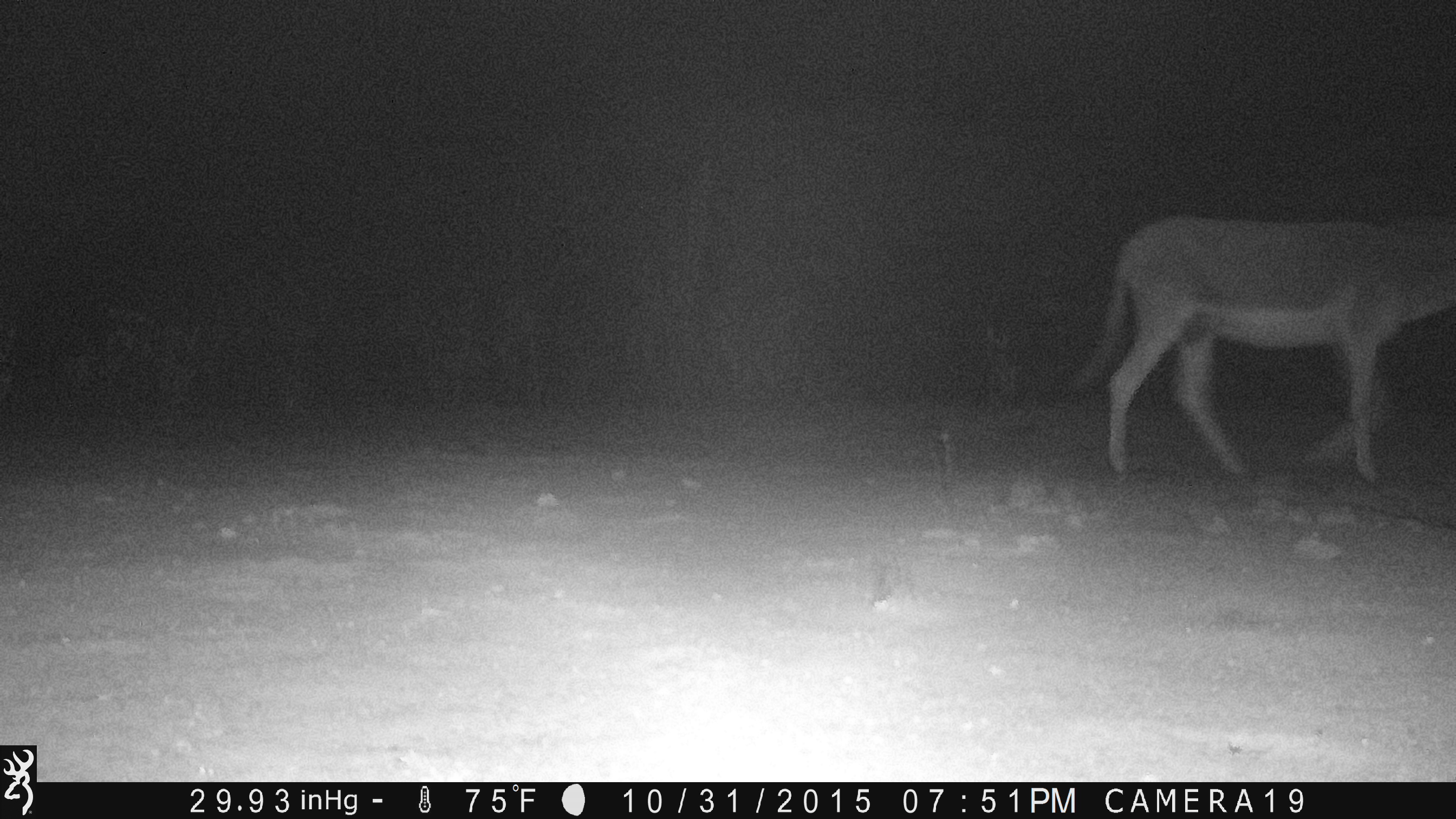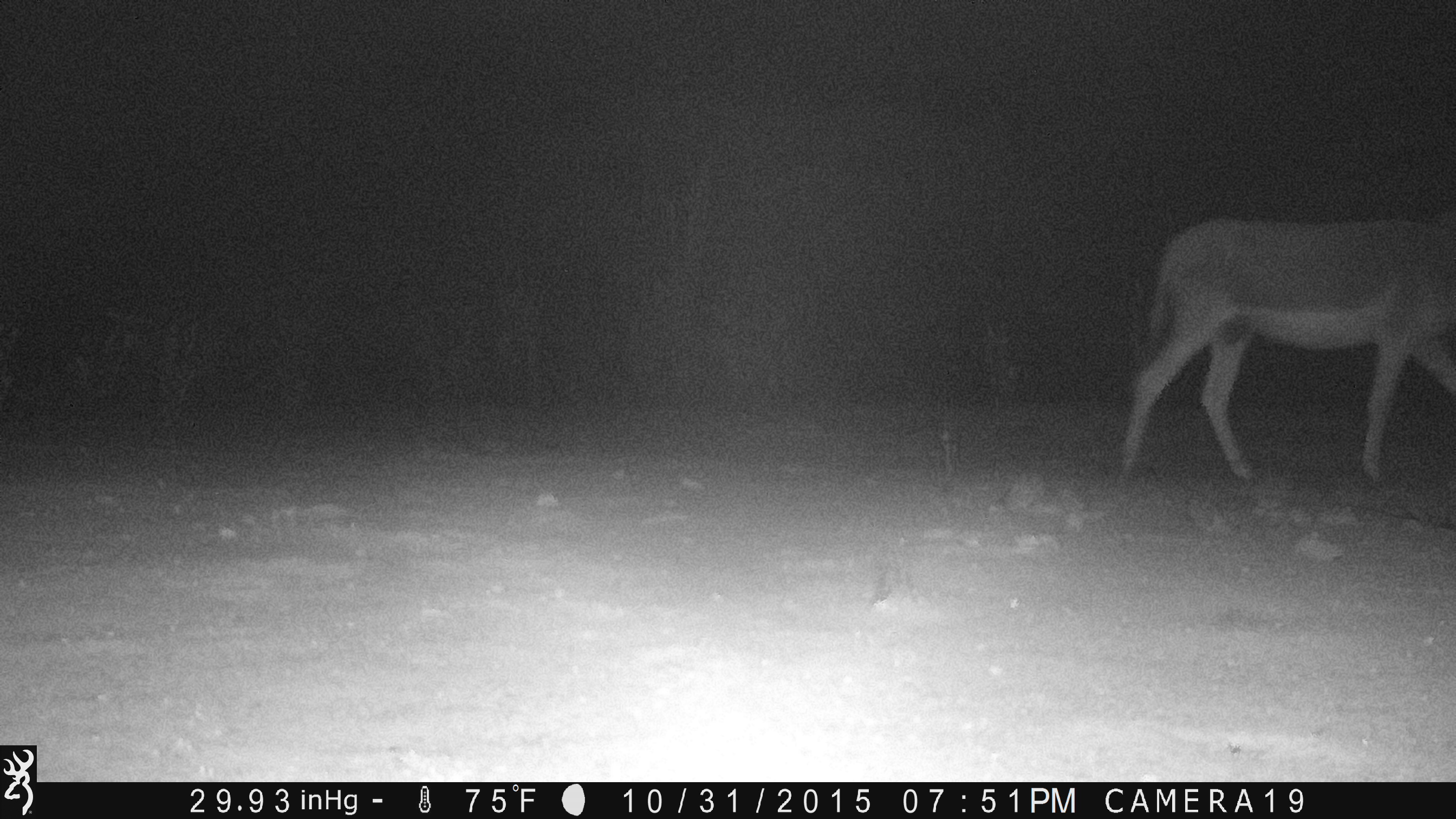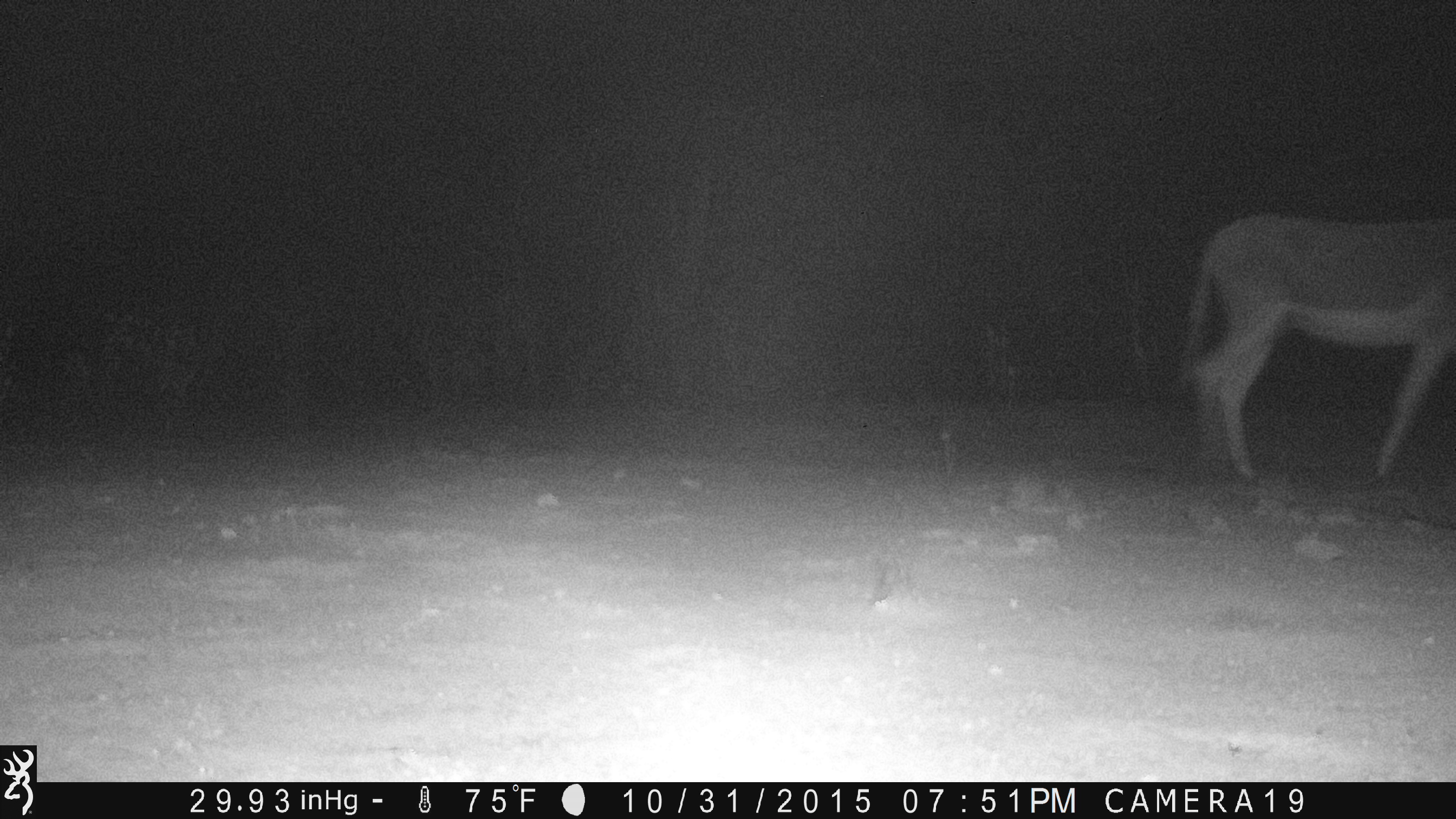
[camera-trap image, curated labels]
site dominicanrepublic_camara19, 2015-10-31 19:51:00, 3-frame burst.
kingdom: Animalia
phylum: Chordata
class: Mammalia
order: Perissodactyla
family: Equidae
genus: Equus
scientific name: Equus asinus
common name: donkey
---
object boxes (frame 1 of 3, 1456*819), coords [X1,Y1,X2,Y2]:
donkey: [1064,206,1456,483]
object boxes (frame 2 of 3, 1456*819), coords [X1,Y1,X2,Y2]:
donkey: [1114,205,1456,497]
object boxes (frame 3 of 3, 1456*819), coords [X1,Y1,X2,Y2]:
donkey: [1178,206,1454,487]